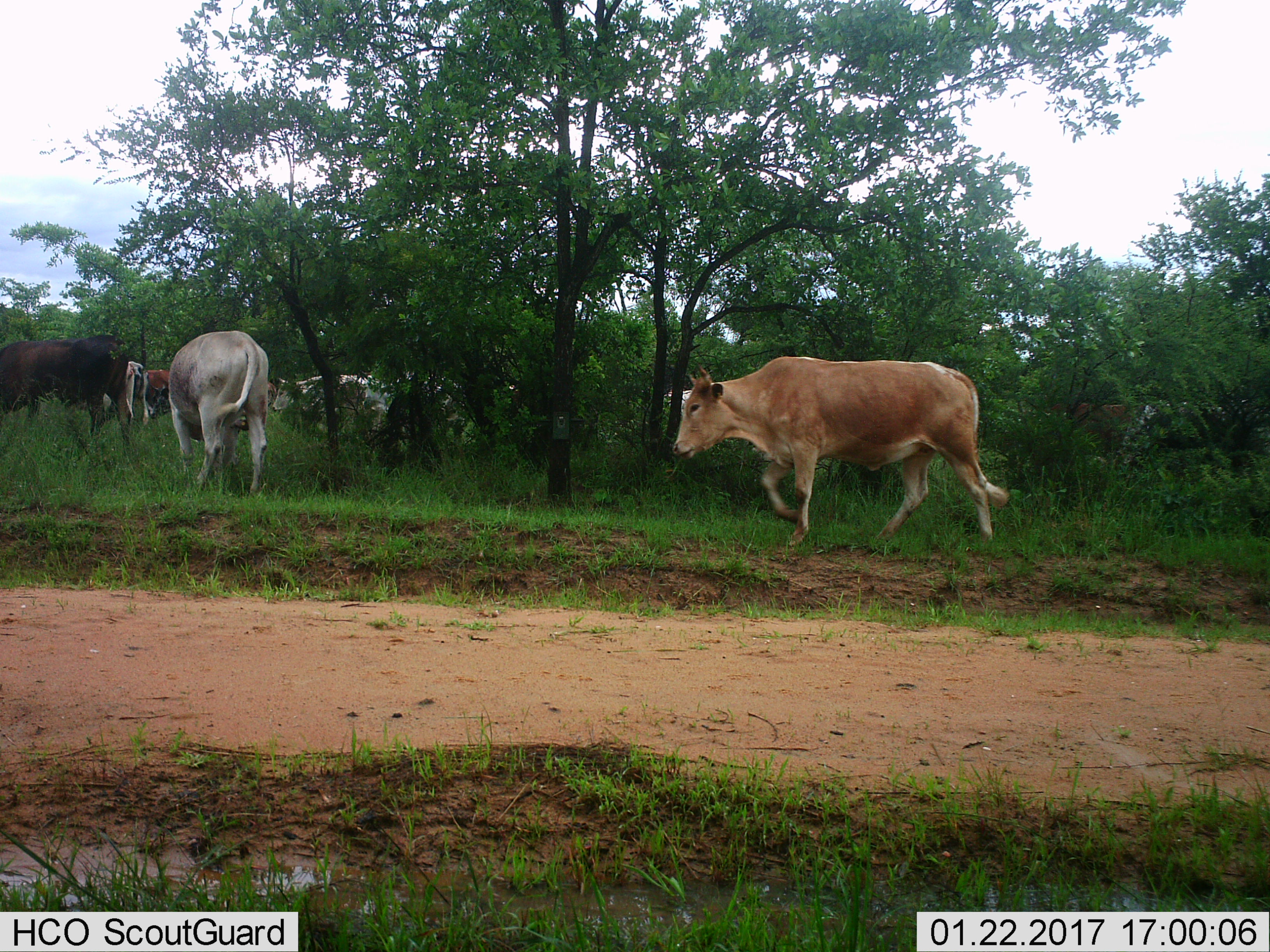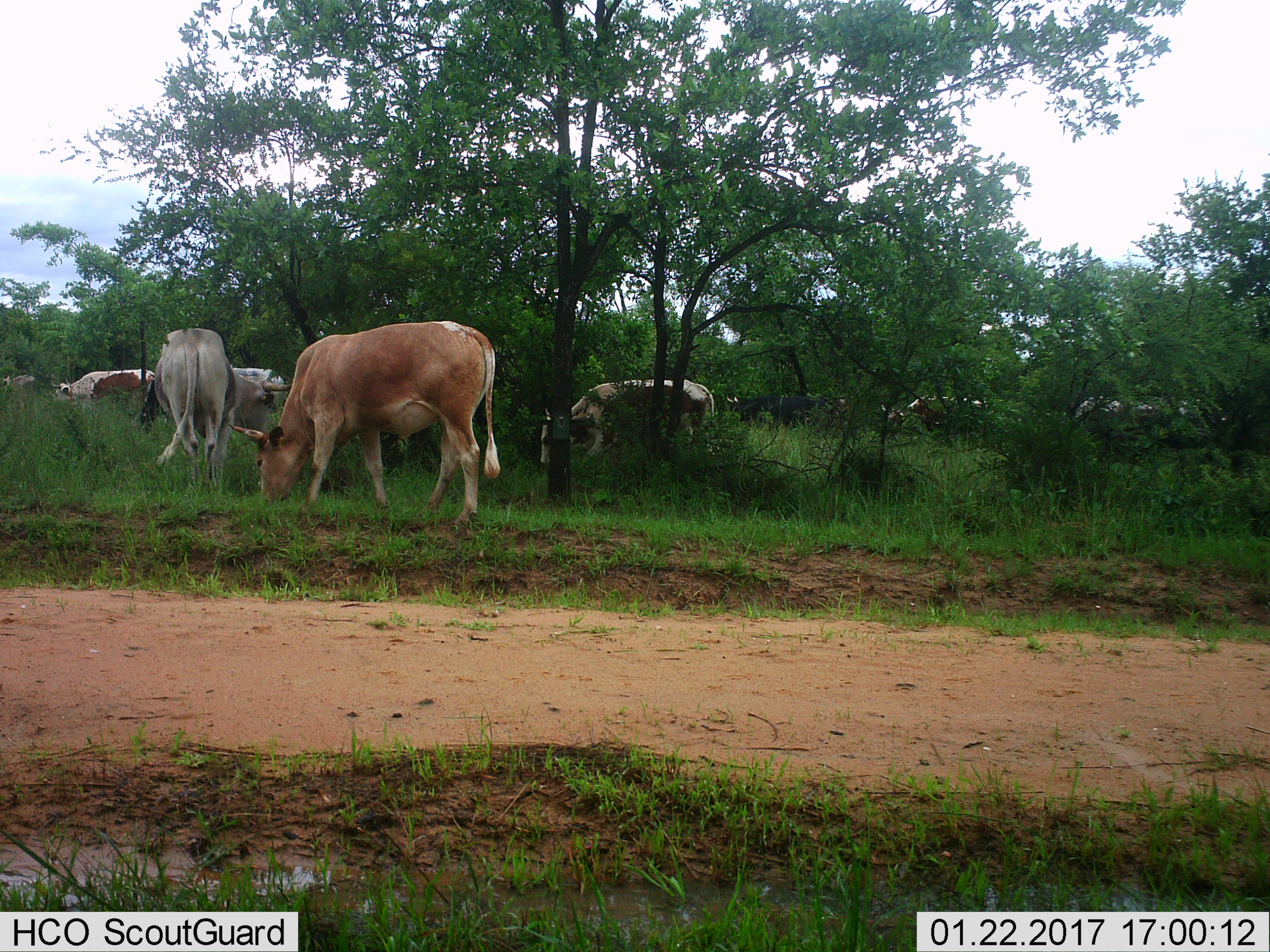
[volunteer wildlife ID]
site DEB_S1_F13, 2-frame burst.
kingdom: Animalia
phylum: Chordata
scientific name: Vertebrata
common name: domestic animal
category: domesticanimal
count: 11-50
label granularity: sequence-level